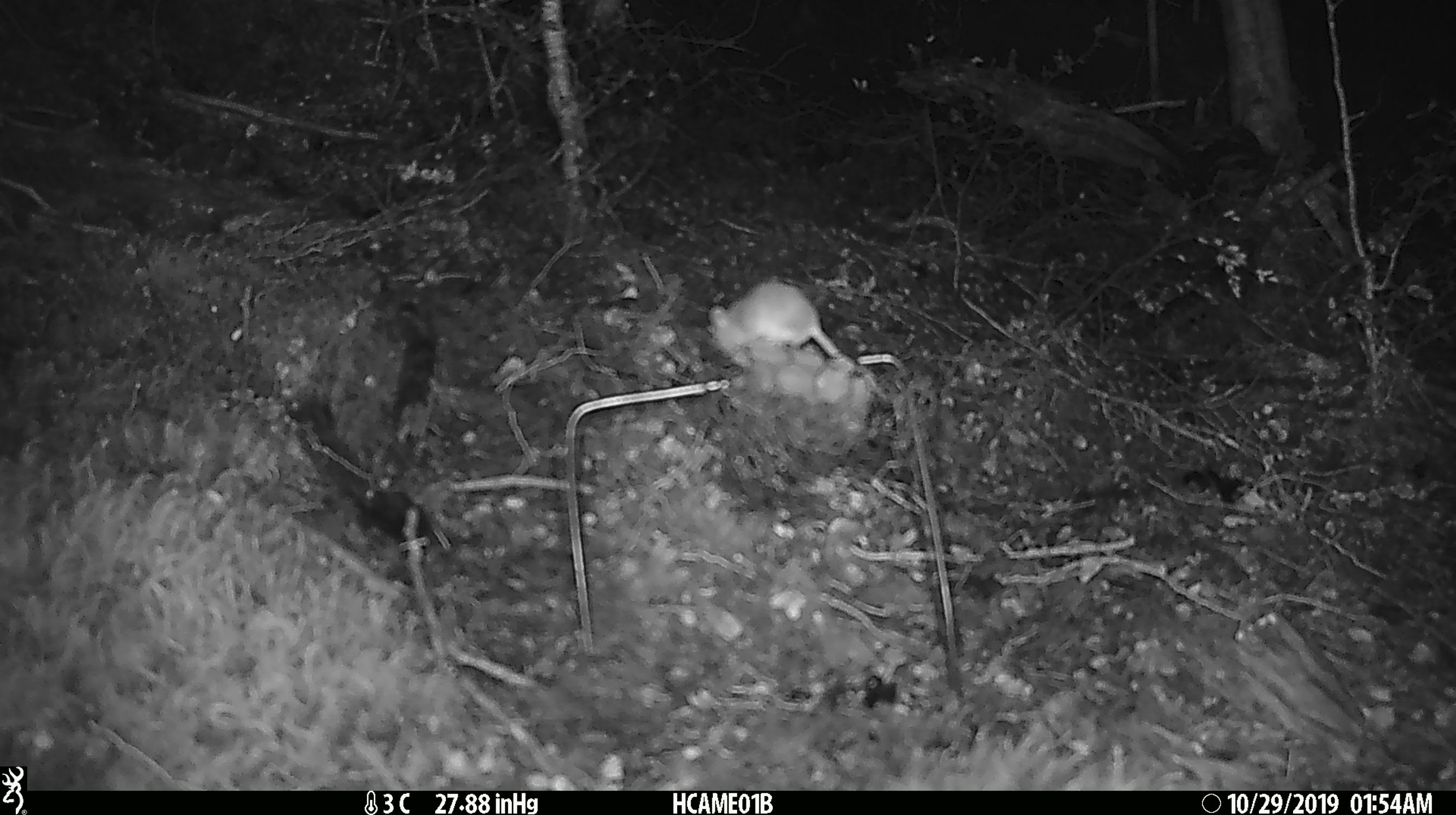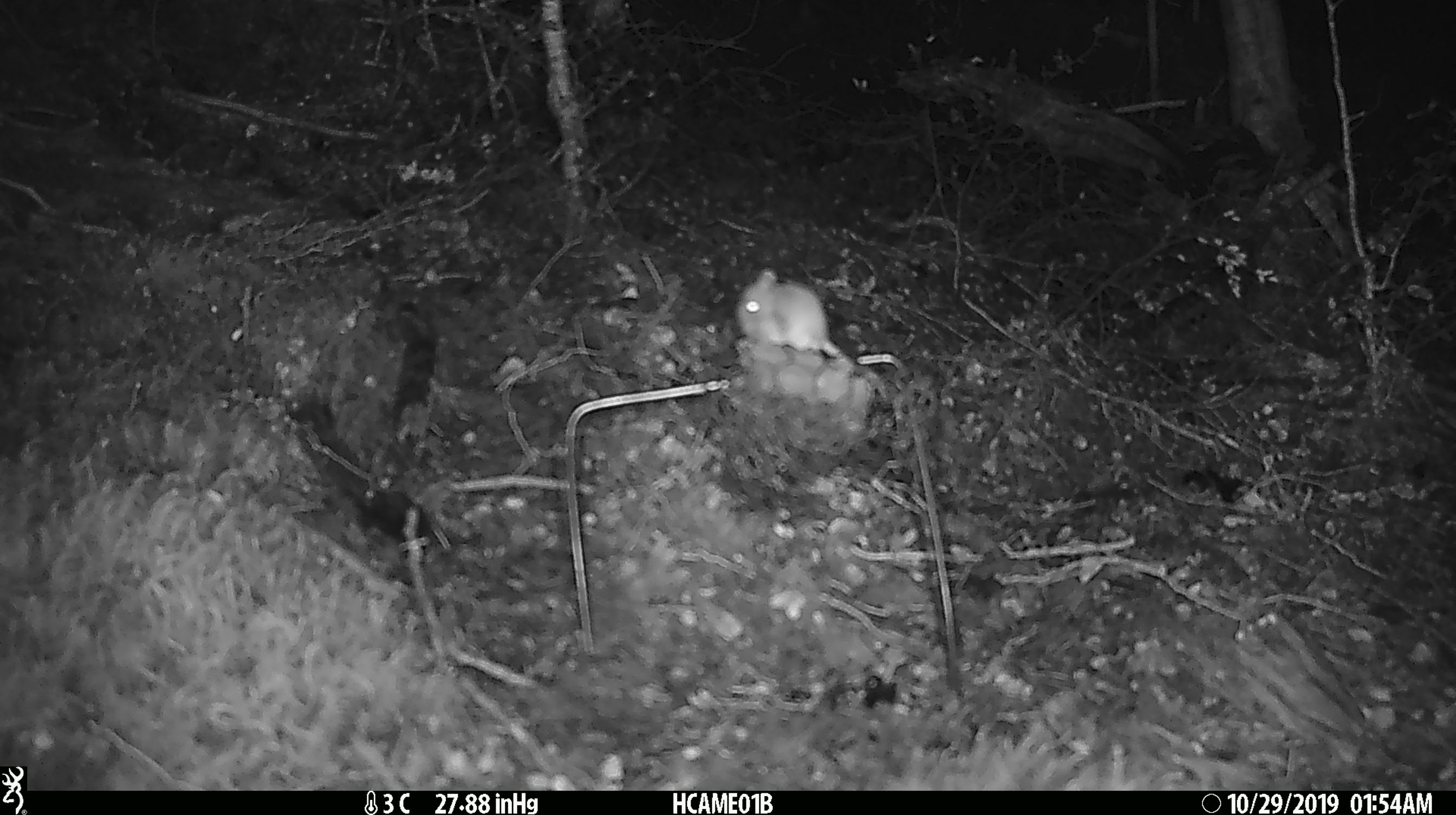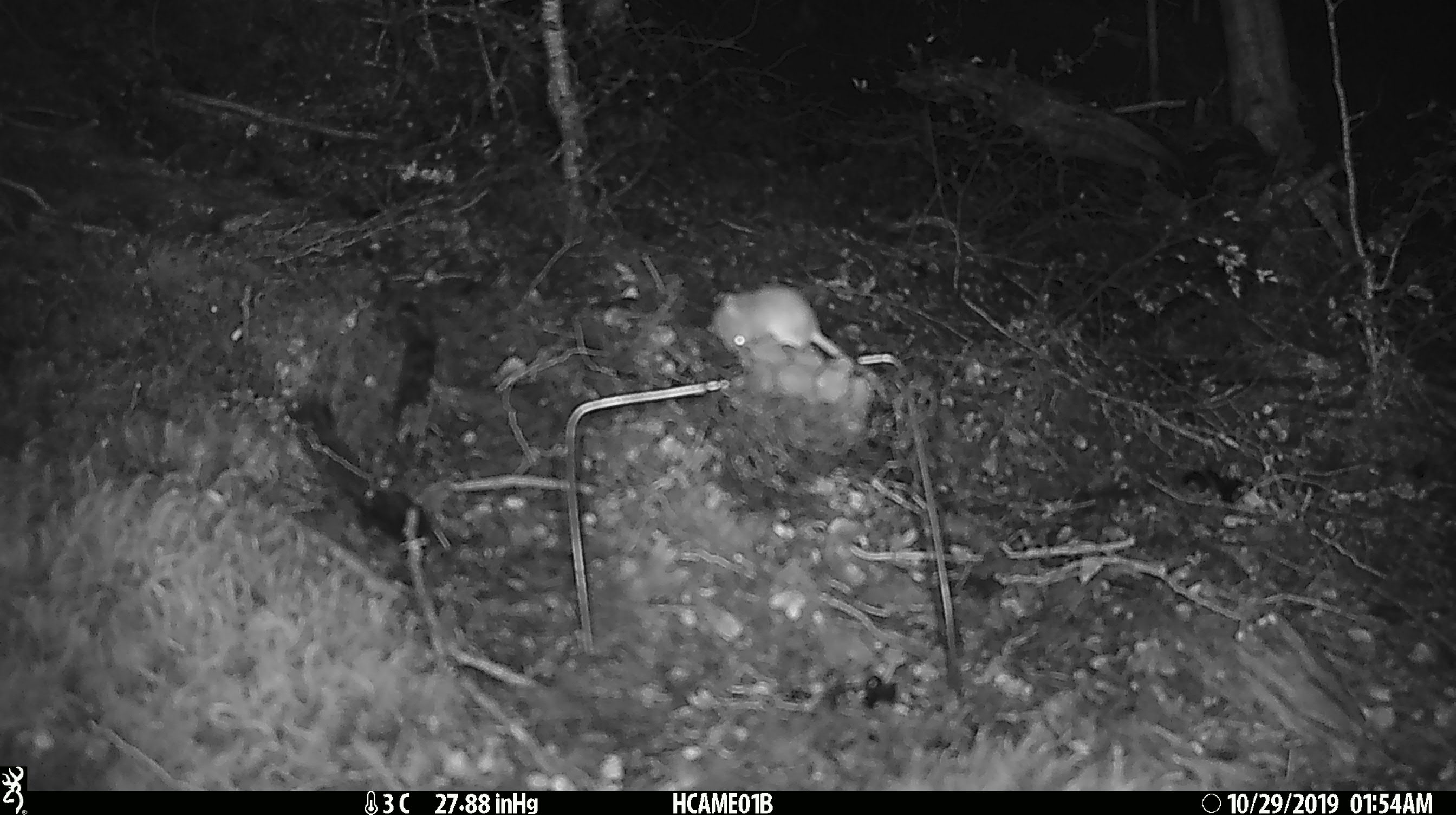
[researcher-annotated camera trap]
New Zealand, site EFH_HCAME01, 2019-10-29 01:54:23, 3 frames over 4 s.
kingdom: Animalia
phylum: Chordata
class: Mammalia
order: Rodentia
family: Muridae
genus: Mus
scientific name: Mus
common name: mouse